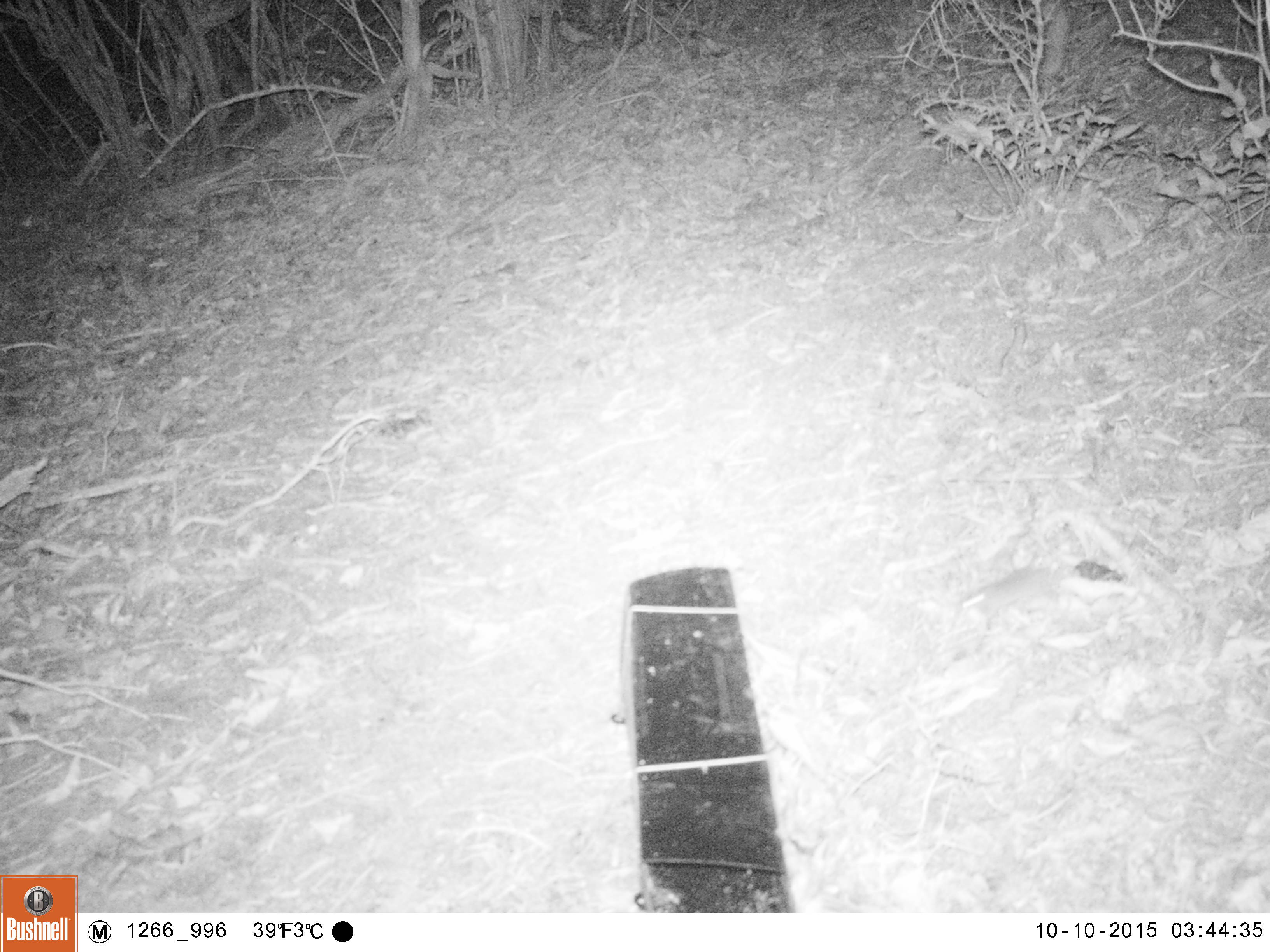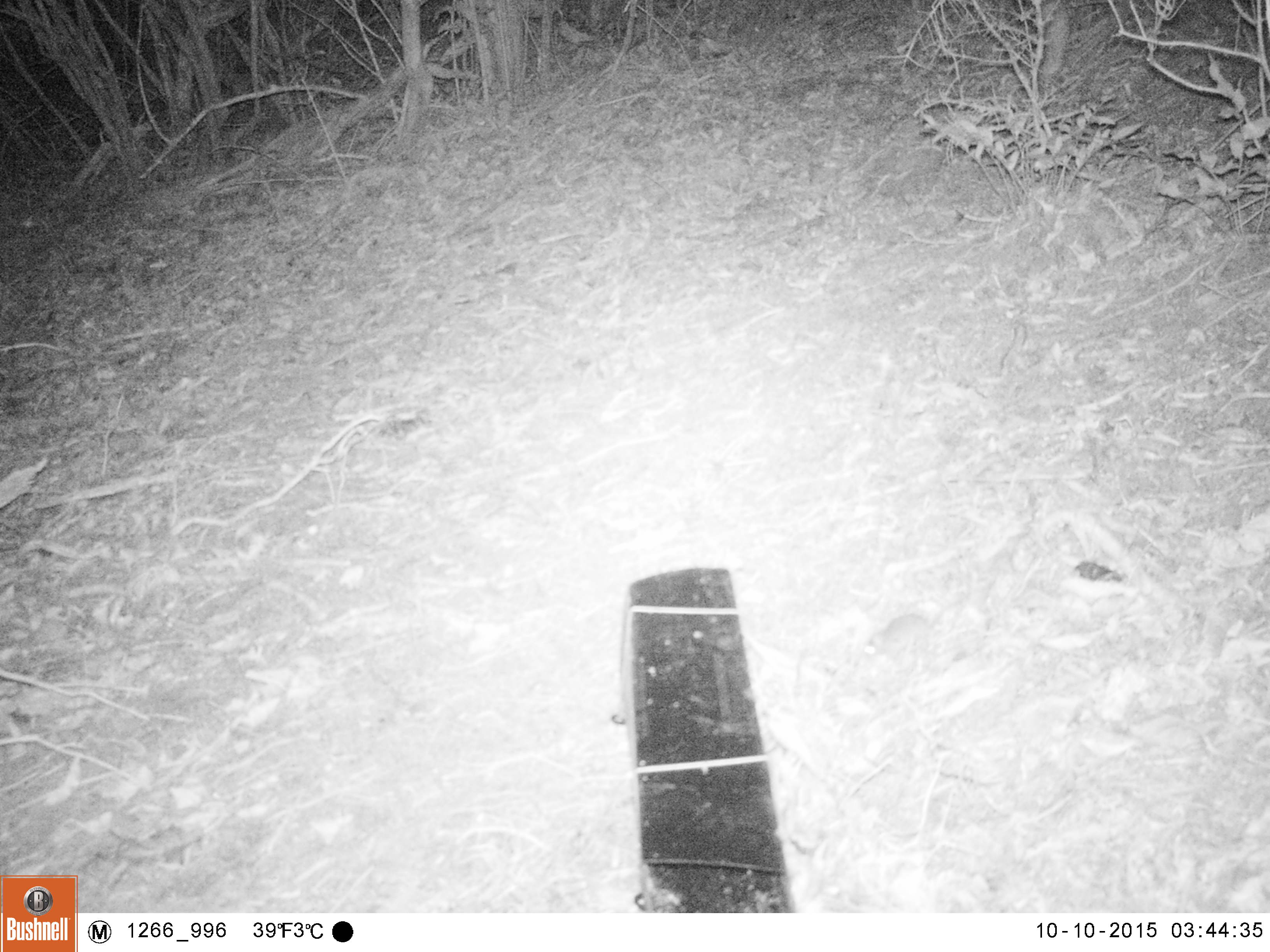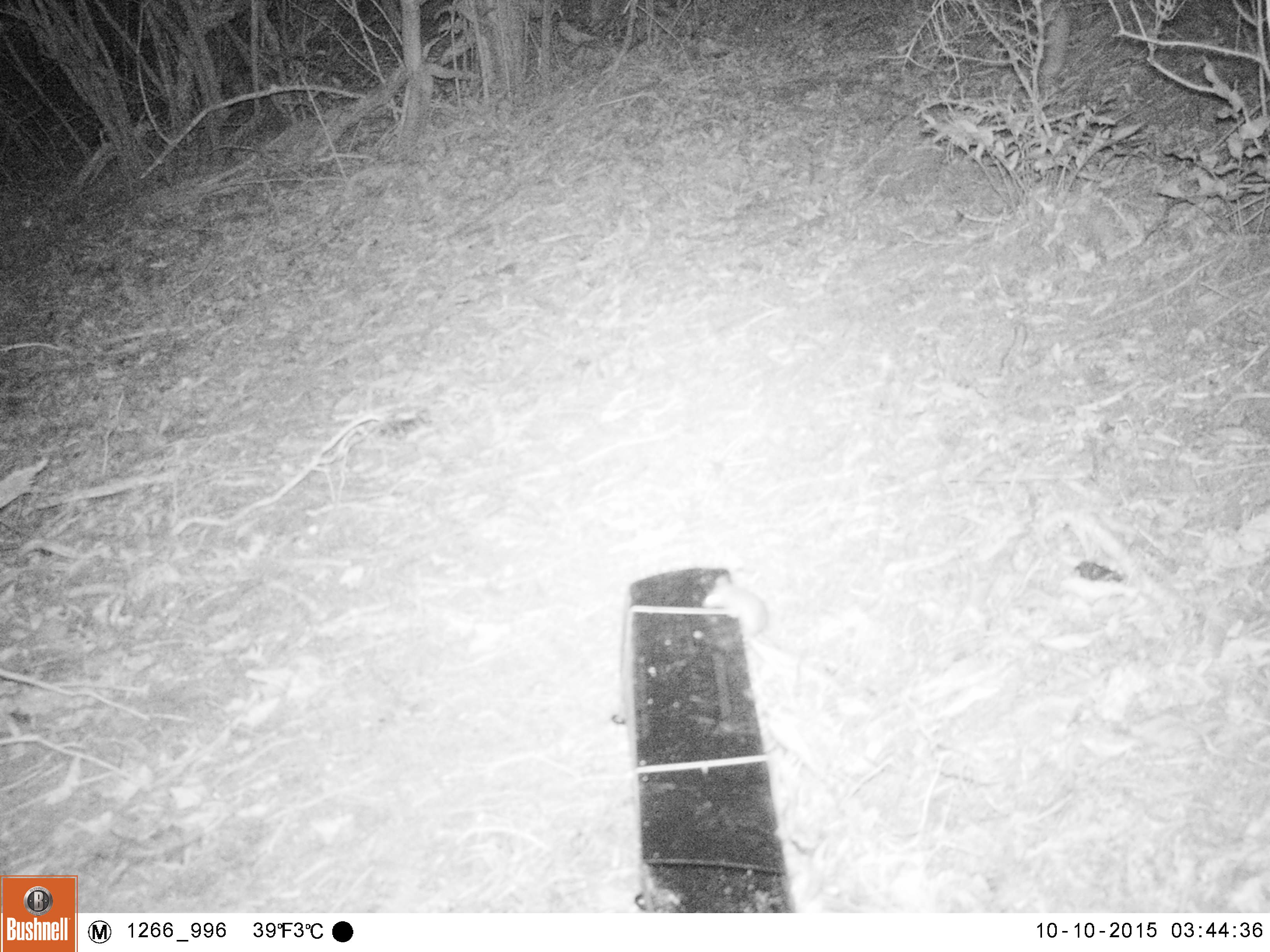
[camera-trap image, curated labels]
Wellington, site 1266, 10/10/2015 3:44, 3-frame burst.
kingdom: Animalia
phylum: Chordata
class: Mammalia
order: Rodentia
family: Muridae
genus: Mus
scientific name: Mus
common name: mouse